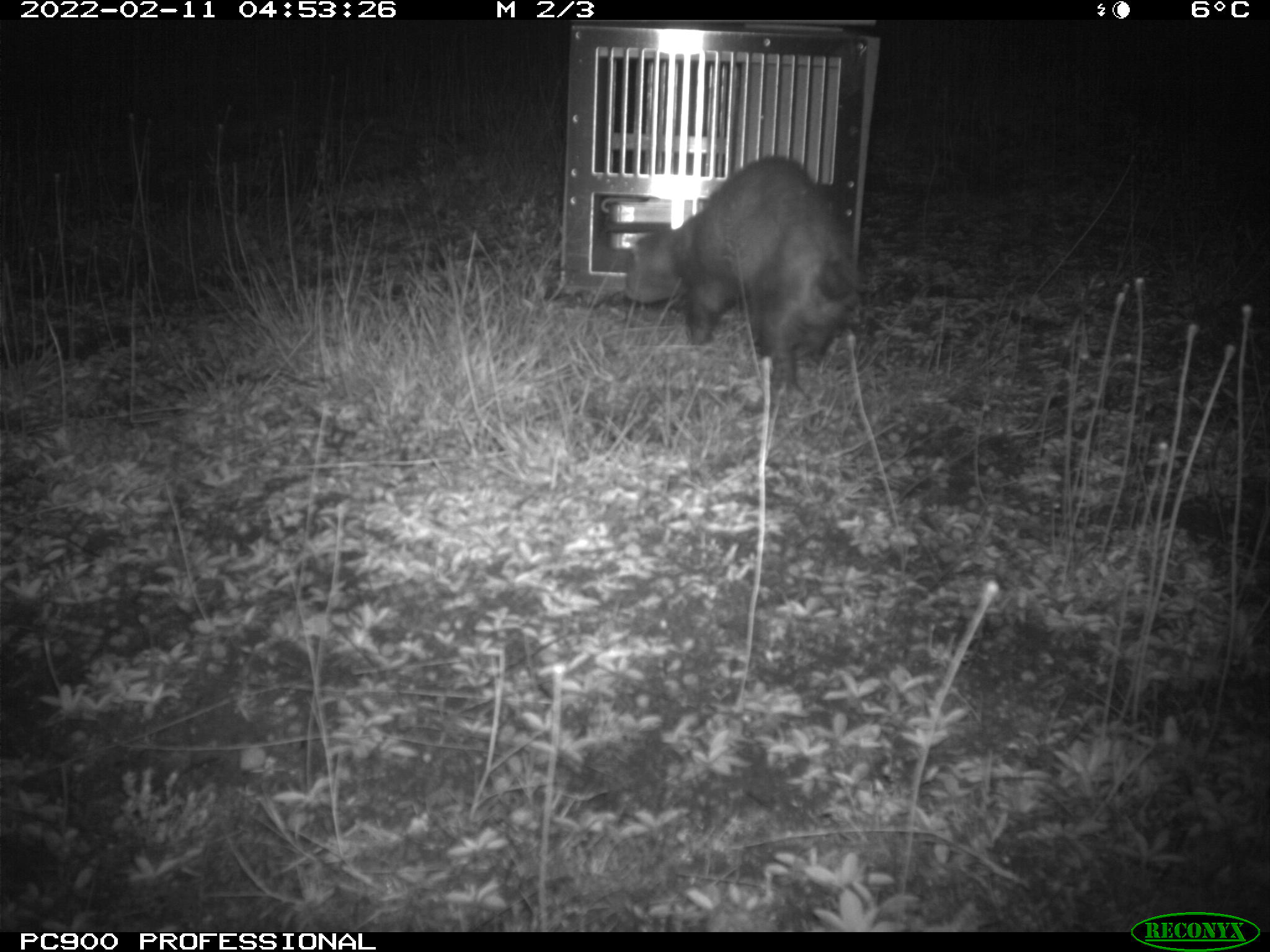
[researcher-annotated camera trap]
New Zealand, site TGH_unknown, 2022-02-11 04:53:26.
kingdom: Animalia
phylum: Chordata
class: Mammalia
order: Carnivora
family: Mustelidae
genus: Mustela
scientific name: Mustela furo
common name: ferret